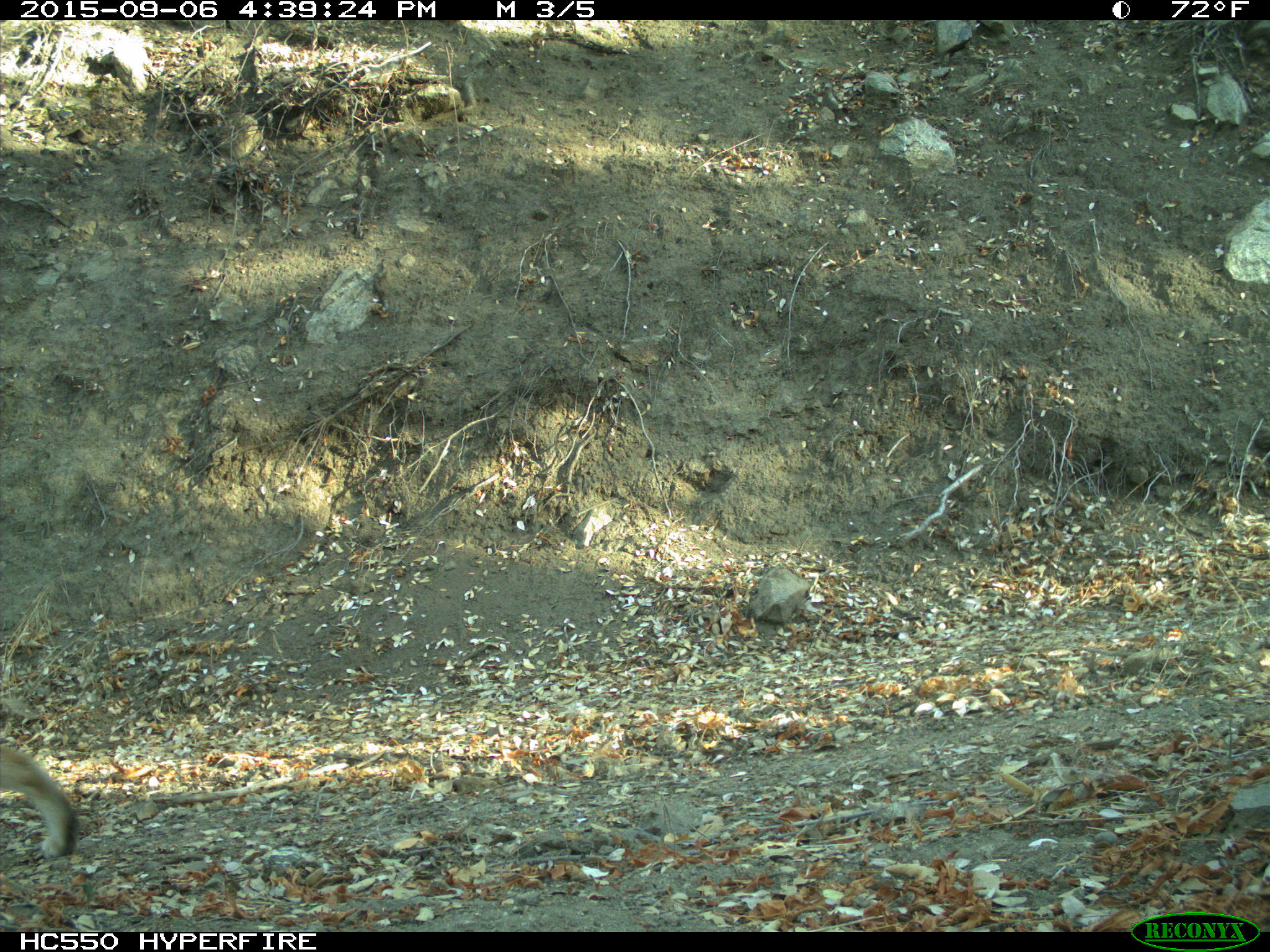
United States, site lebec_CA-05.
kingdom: Animalia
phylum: Chordata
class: Mammalia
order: Carnivora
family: Felidae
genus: Lynx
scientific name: Lynx rufus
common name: bobcat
Lynx rufus (bobcat).